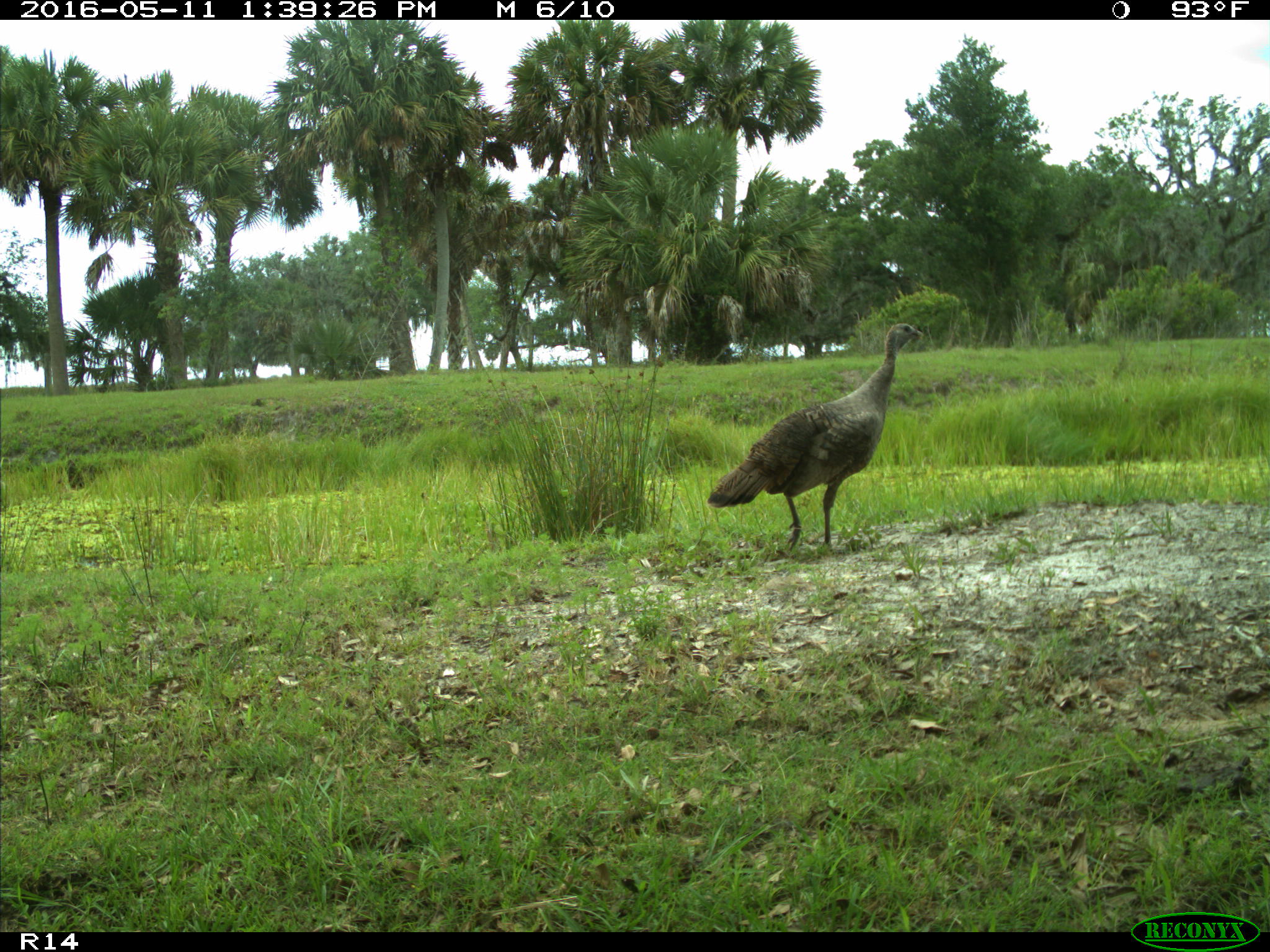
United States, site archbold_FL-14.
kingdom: Animalia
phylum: Chordata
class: Aves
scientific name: Aves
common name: birds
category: unidentified bird